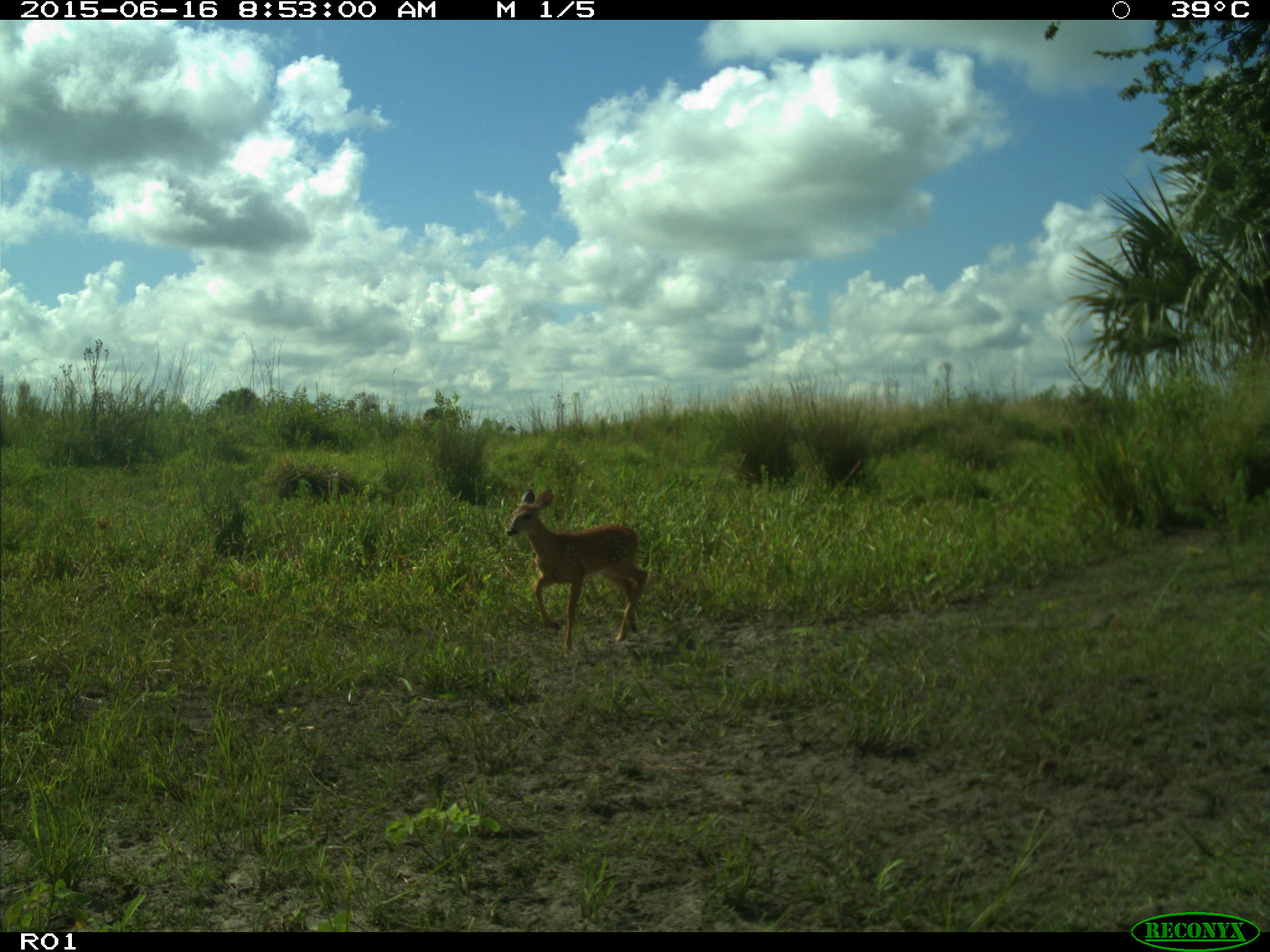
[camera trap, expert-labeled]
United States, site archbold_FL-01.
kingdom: Animalia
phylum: Chordata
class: Mammalia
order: Artiodactyla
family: Cervidae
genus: Odocoileus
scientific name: Odocoileus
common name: deer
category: unidentified deer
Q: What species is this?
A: Unidentified deer (deer) (Odocoileus).